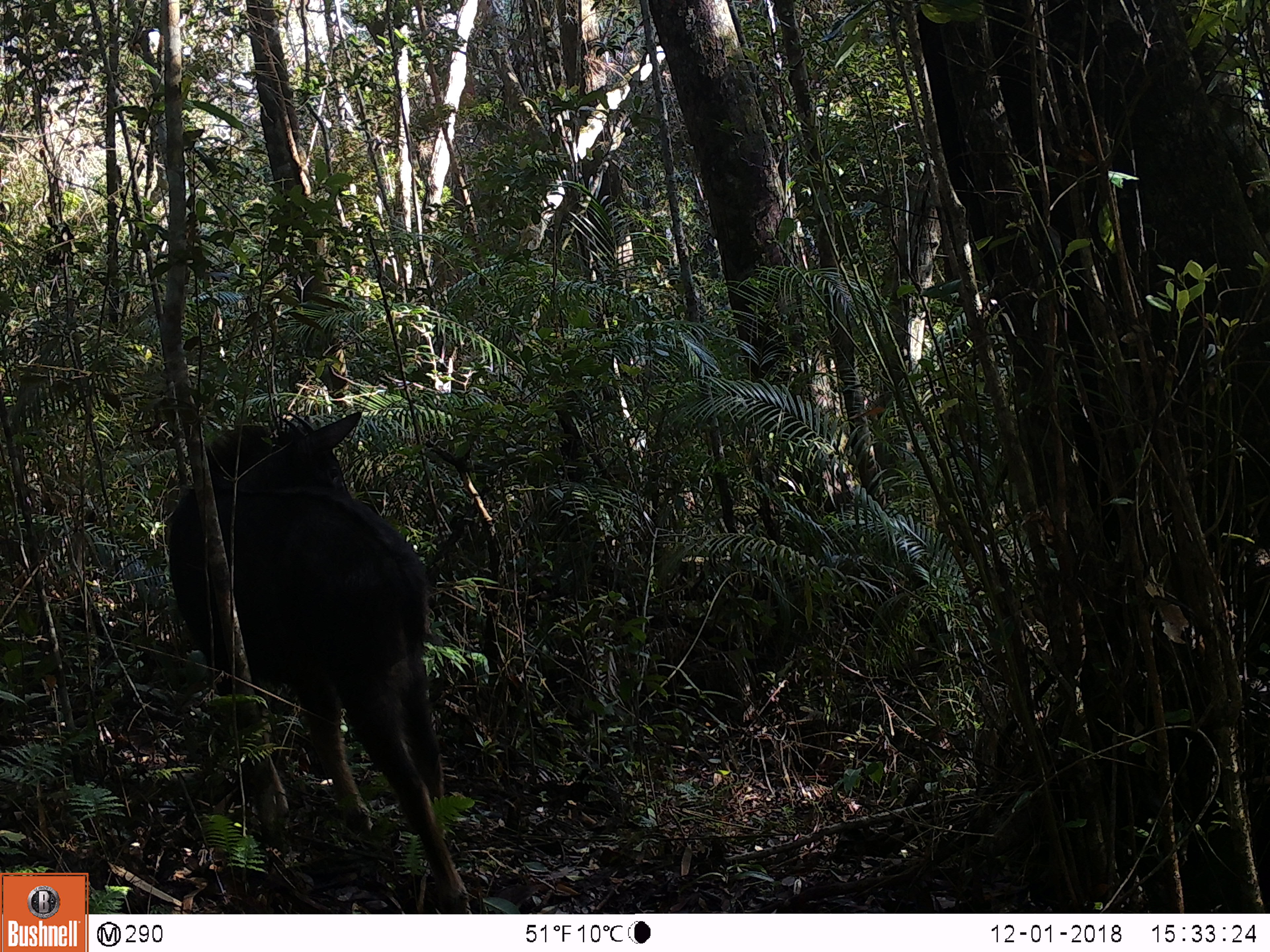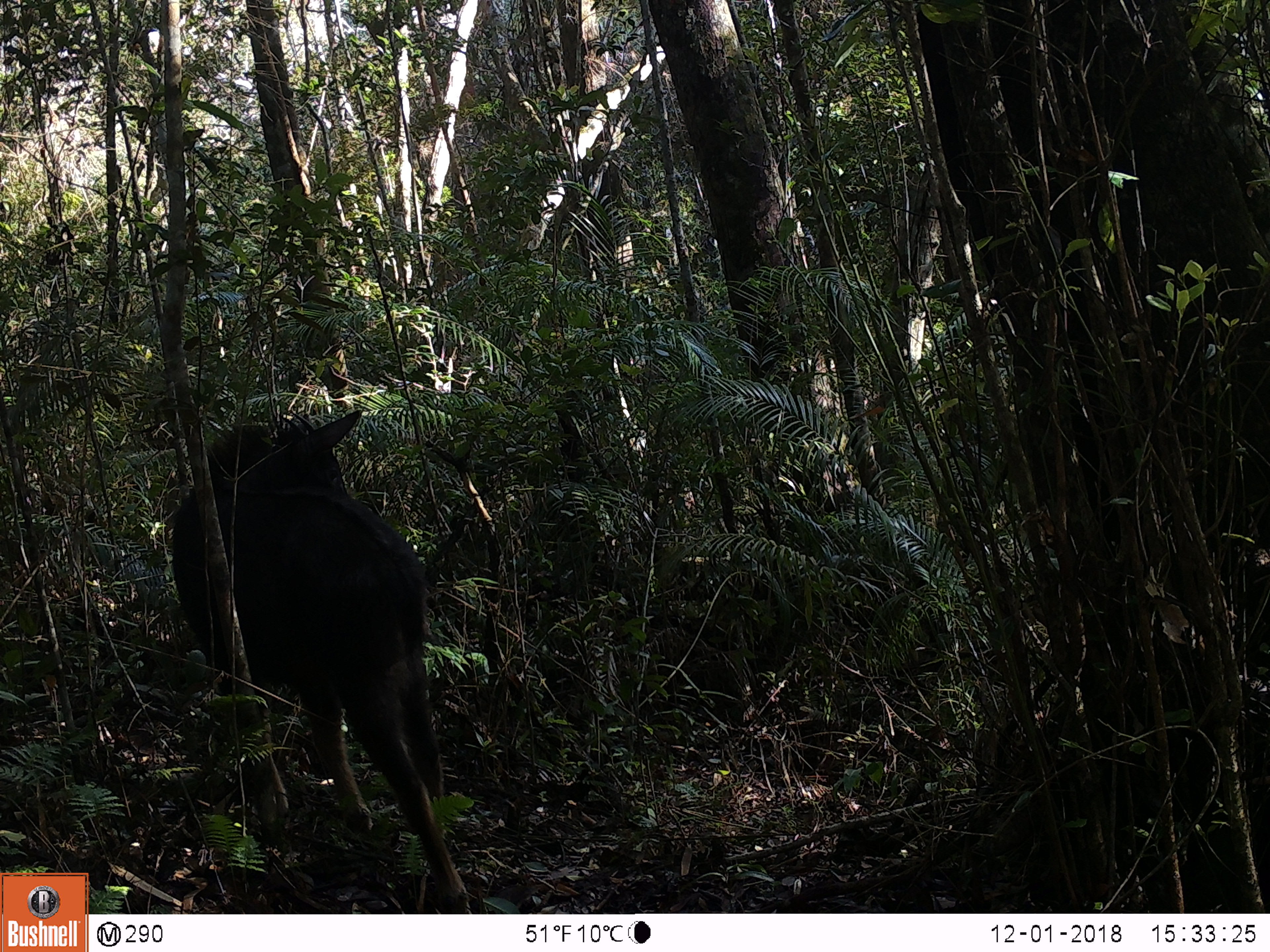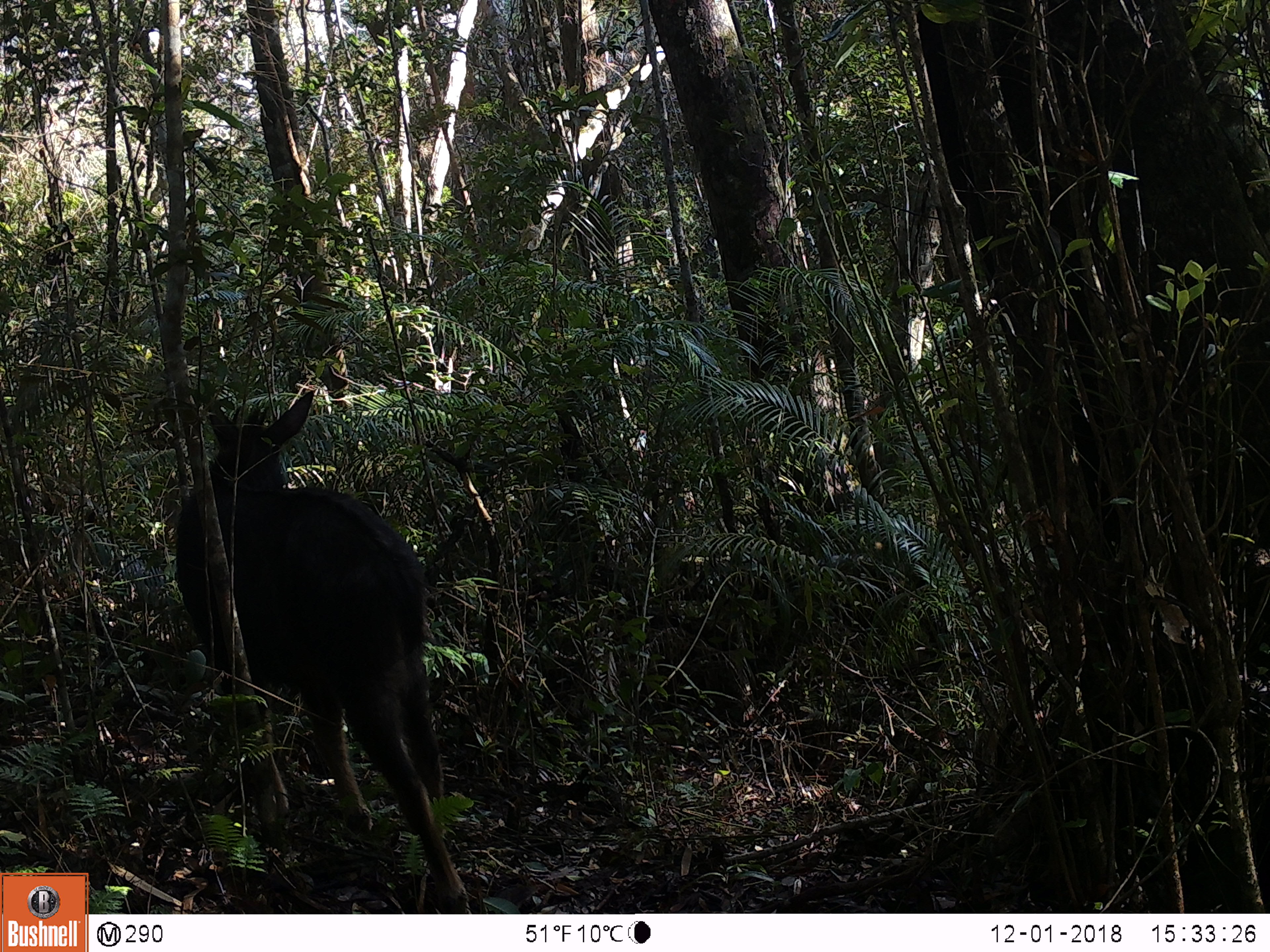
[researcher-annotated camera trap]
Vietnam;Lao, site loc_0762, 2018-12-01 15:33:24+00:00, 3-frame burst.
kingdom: Animalia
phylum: Chordata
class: Mammalia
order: Artiodactyla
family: Bovidae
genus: Capricornis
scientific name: Capricornis sumatraensis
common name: chinese serow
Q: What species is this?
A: Chinese serow (Capricornis sumatraensis).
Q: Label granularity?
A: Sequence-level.